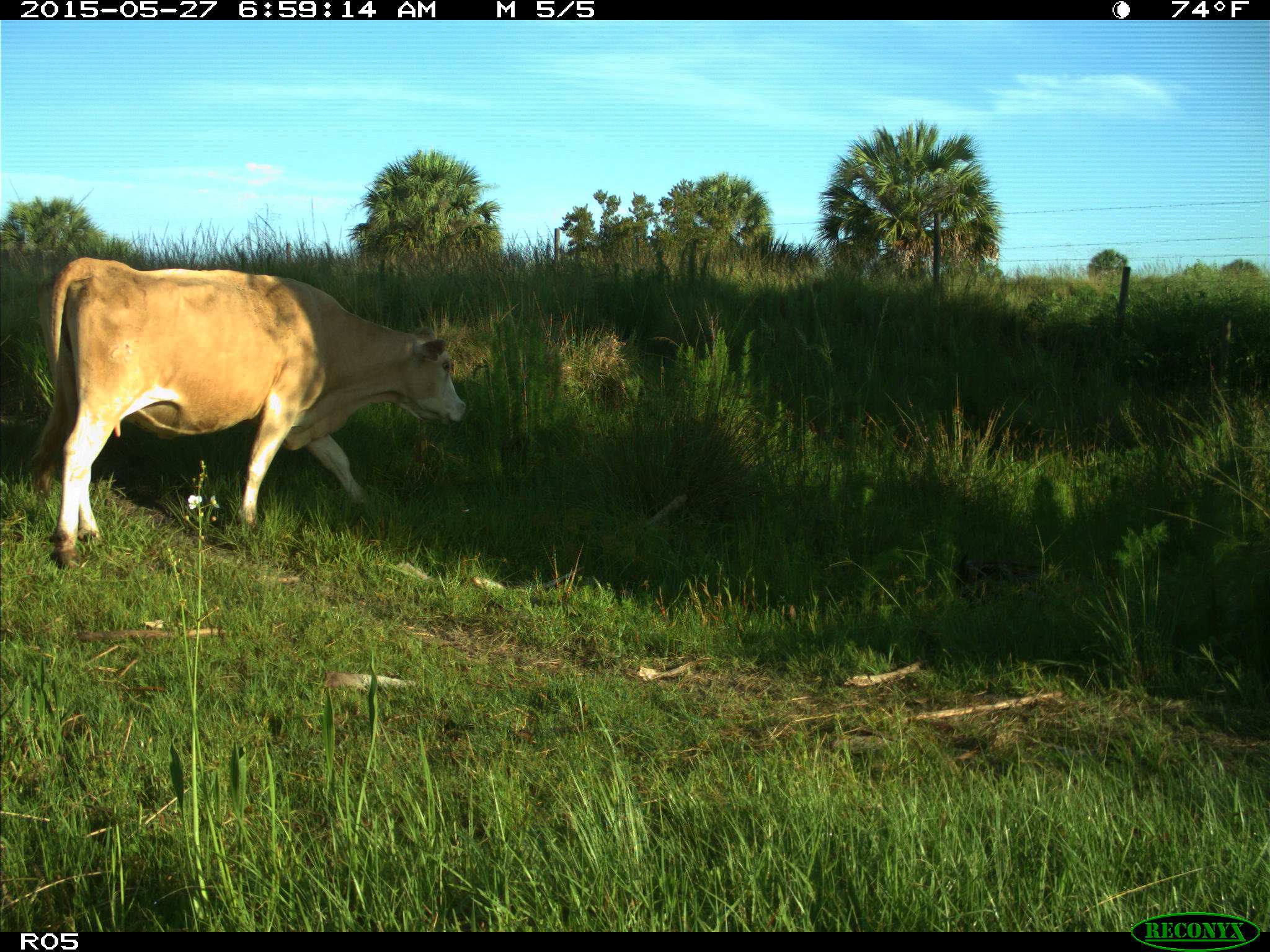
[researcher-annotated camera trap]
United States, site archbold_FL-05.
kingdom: Animalia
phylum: Chordata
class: Mammalia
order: Artiodactyla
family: Bovidae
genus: Bos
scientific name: Bos taurus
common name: domestic cow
Bos taurus (domestic cow).